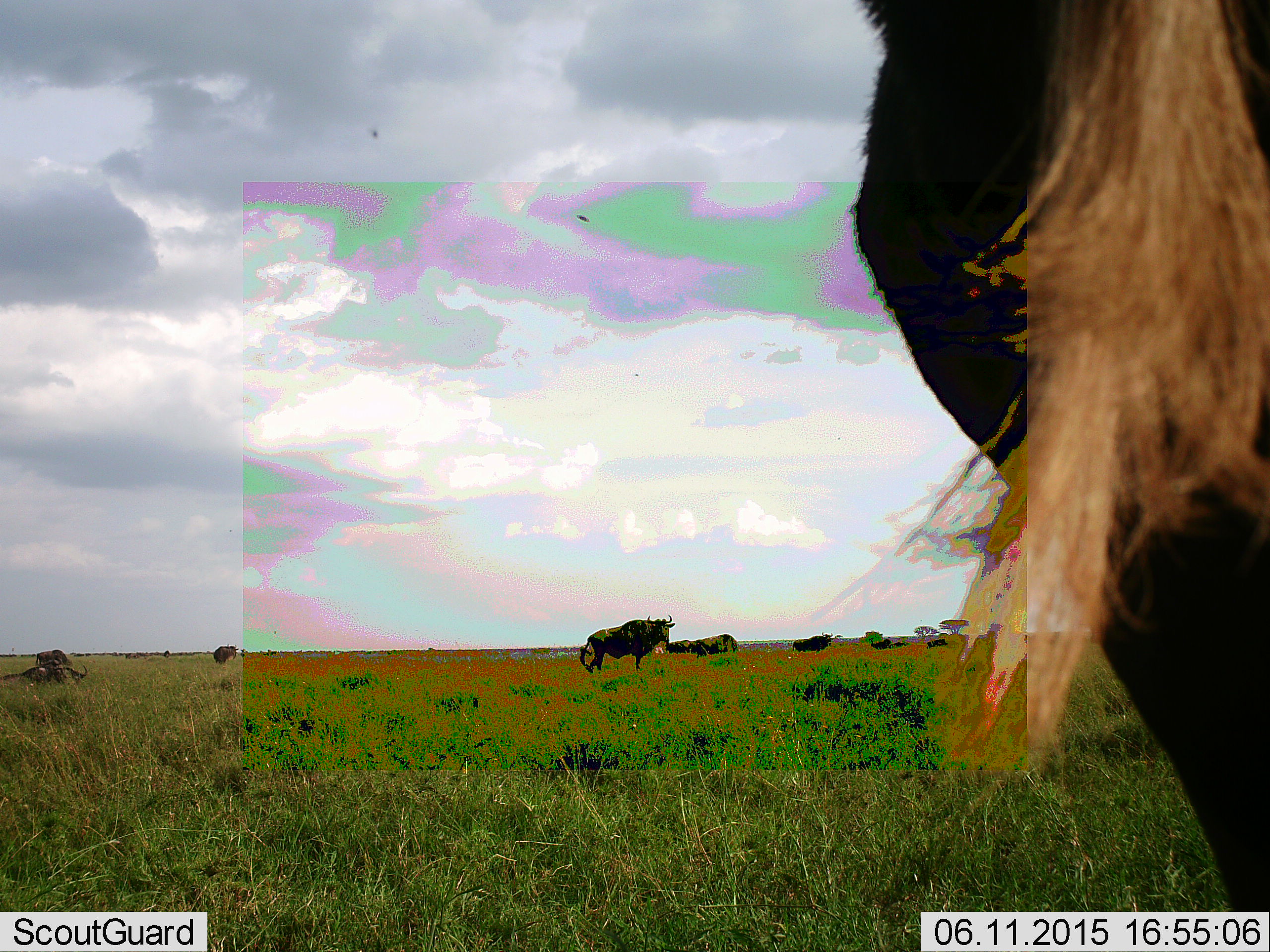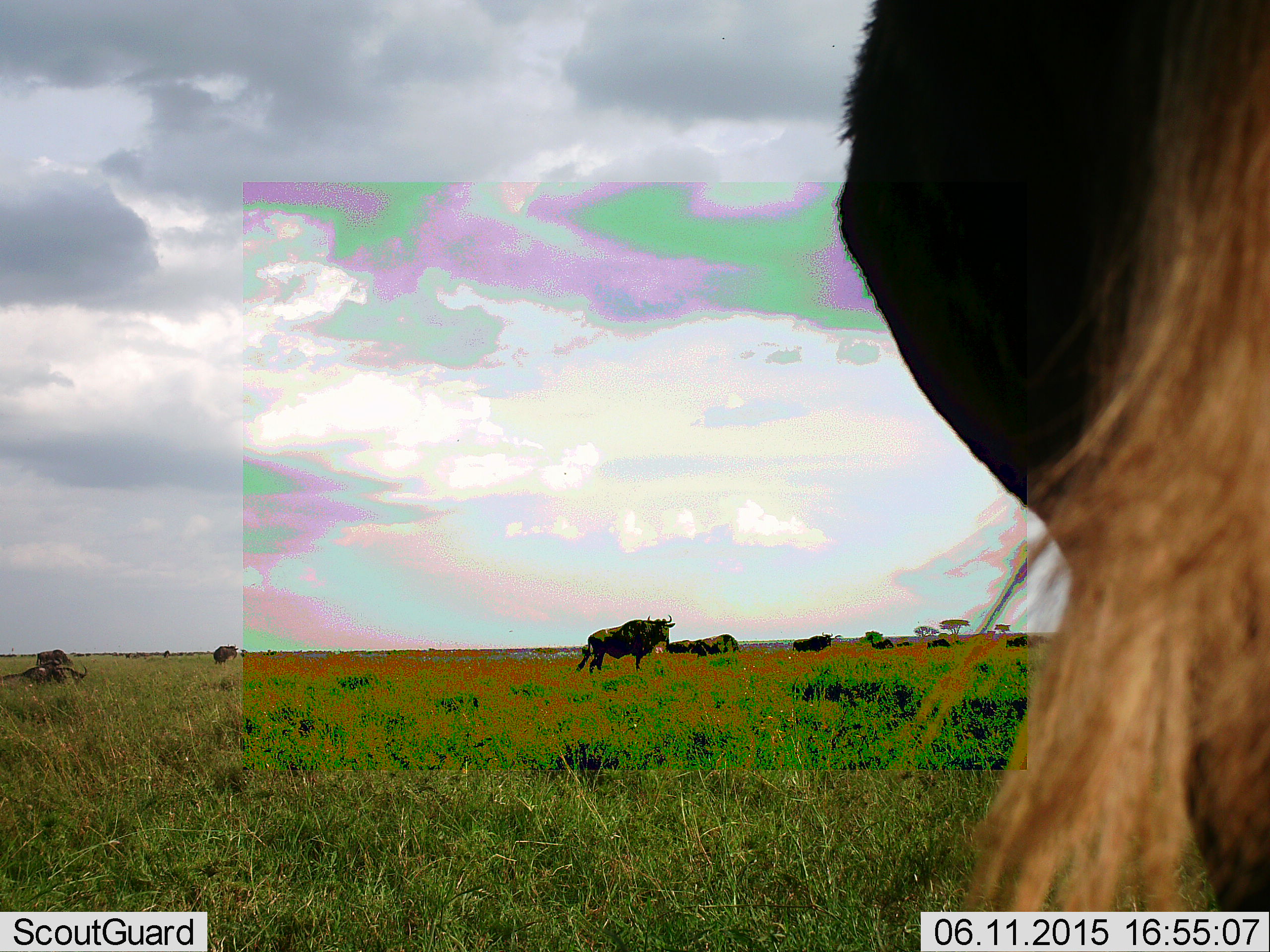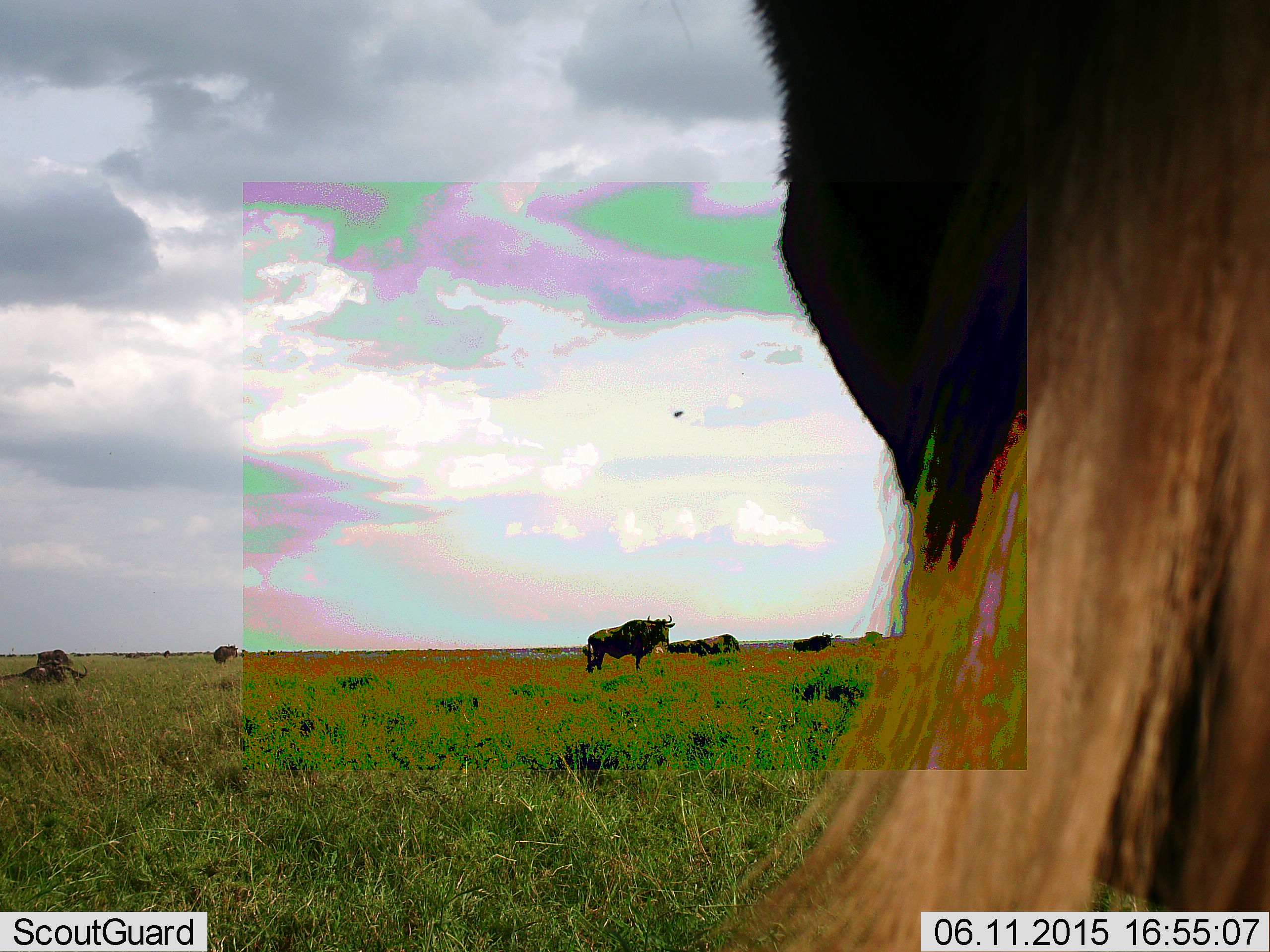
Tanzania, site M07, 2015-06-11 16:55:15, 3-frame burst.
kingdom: Animalia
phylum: Chordata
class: Mammalia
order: Artiodactyla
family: Bovidae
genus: Connochaetes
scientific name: Connochaetes taurinus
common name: blue wildebeest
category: wildebeest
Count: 9.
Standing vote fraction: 82%.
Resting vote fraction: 27%.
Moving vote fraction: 9%.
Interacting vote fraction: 0%.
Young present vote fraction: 0%.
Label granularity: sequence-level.